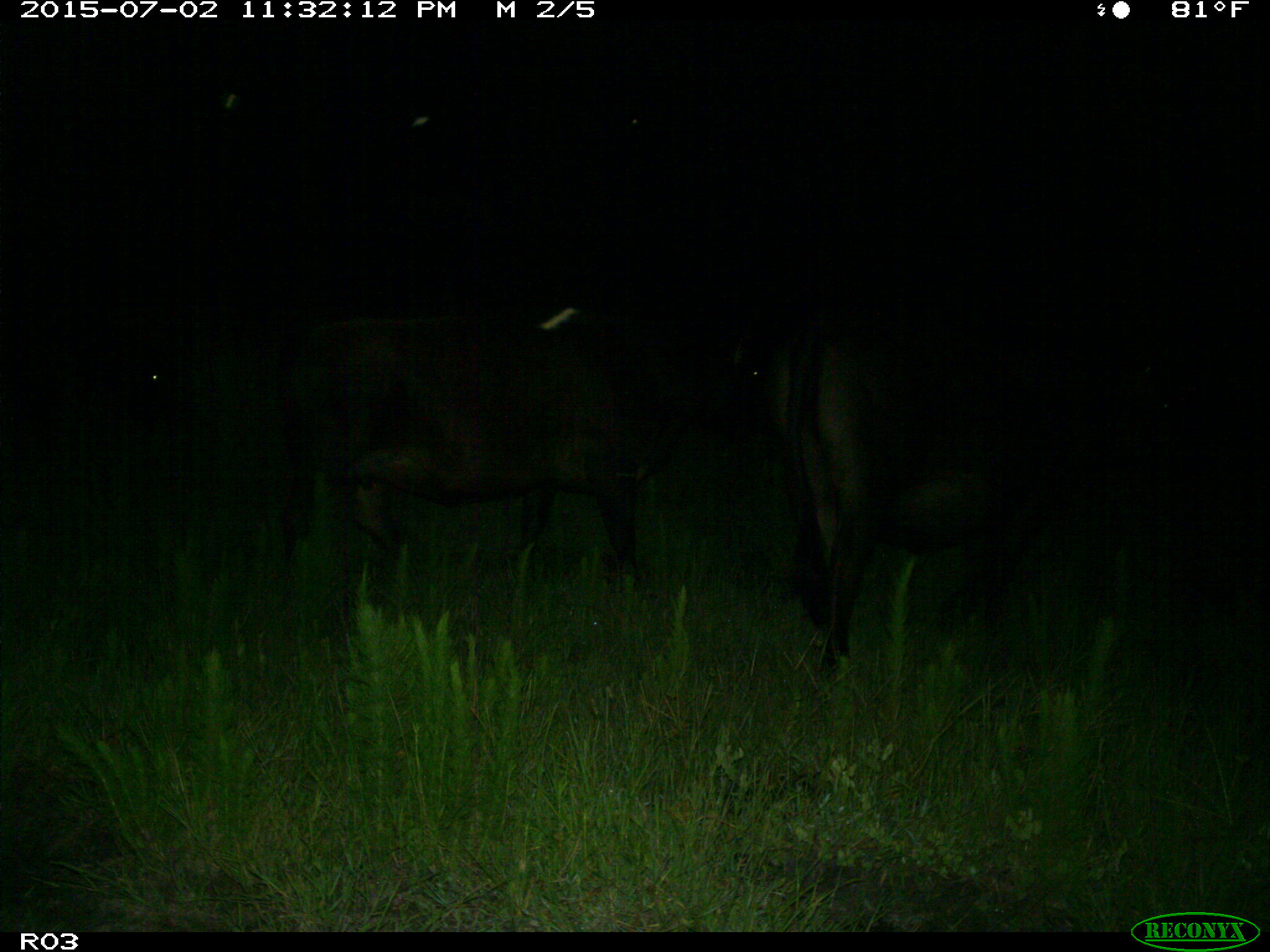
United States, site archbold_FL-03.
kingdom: Animalia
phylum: Chordata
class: Mammalia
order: Artiodactyla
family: Bovidae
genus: Bos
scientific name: Bos taurus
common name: domestic cow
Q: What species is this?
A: Bos taurus (domestic cow).